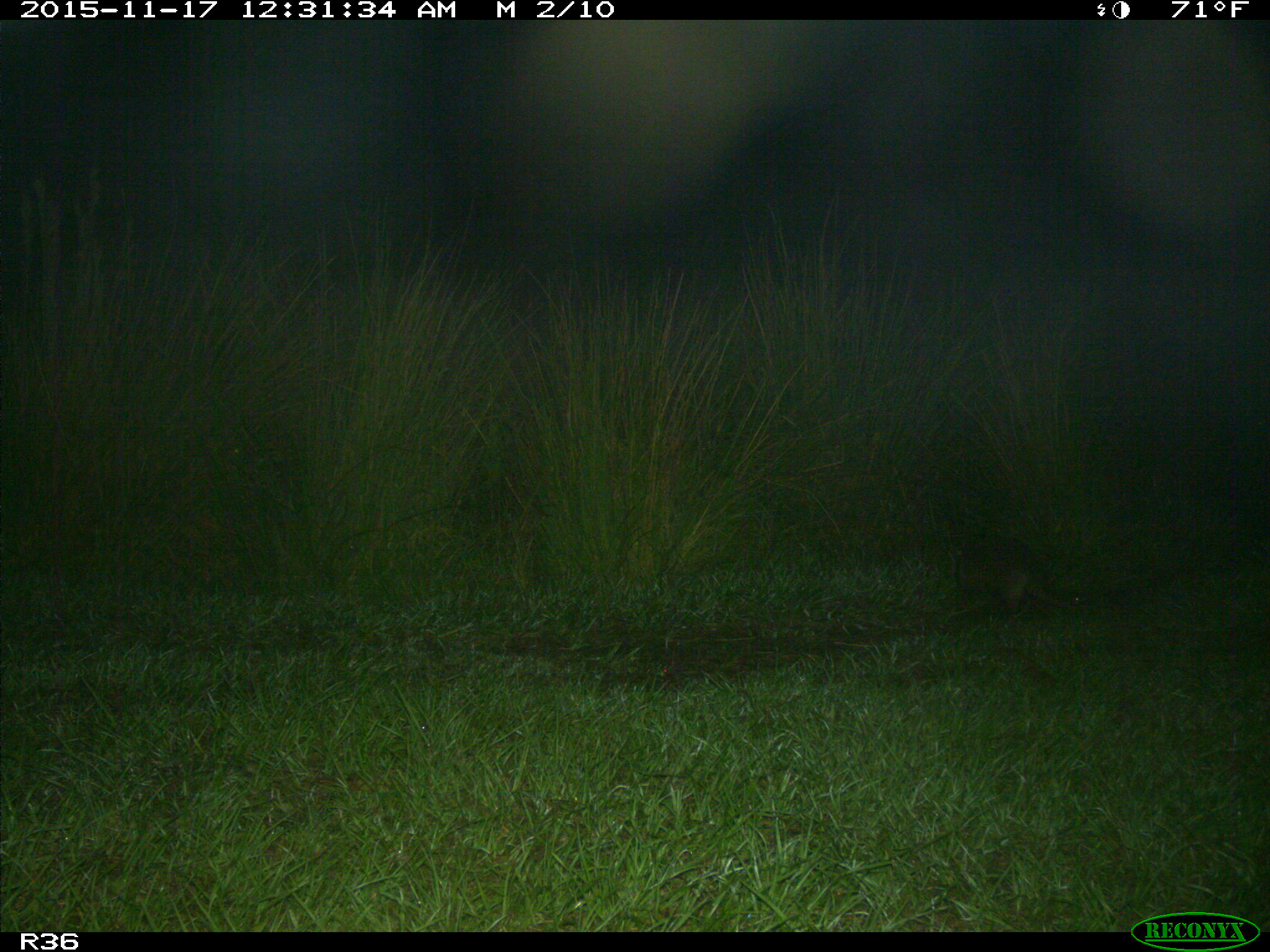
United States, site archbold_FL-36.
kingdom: Animalia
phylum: Chordata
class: Mammalia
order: Cingulata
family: Dasypodidae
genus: Dasypus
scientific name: Dasypus novemcinctus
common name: nine-banded armadillo